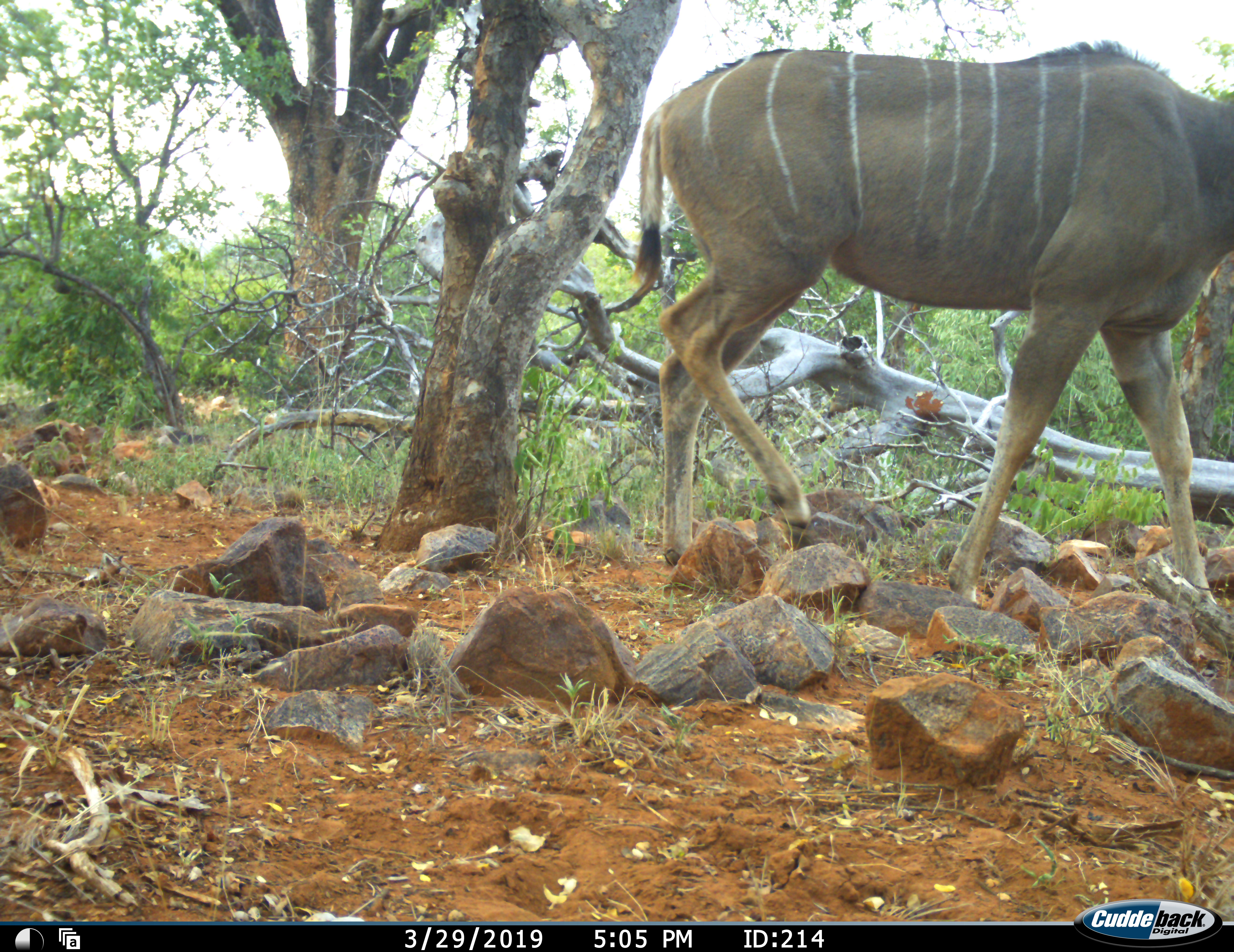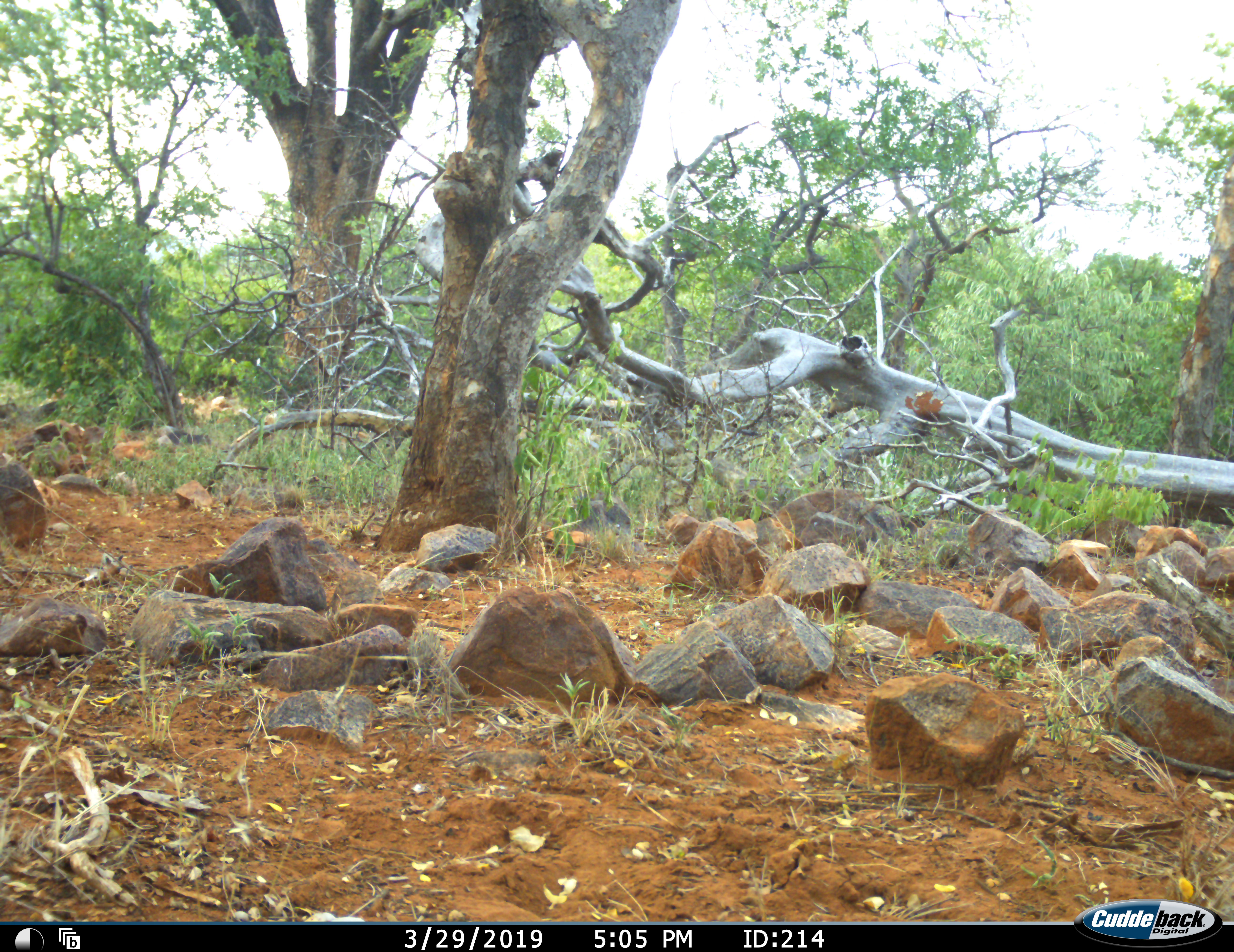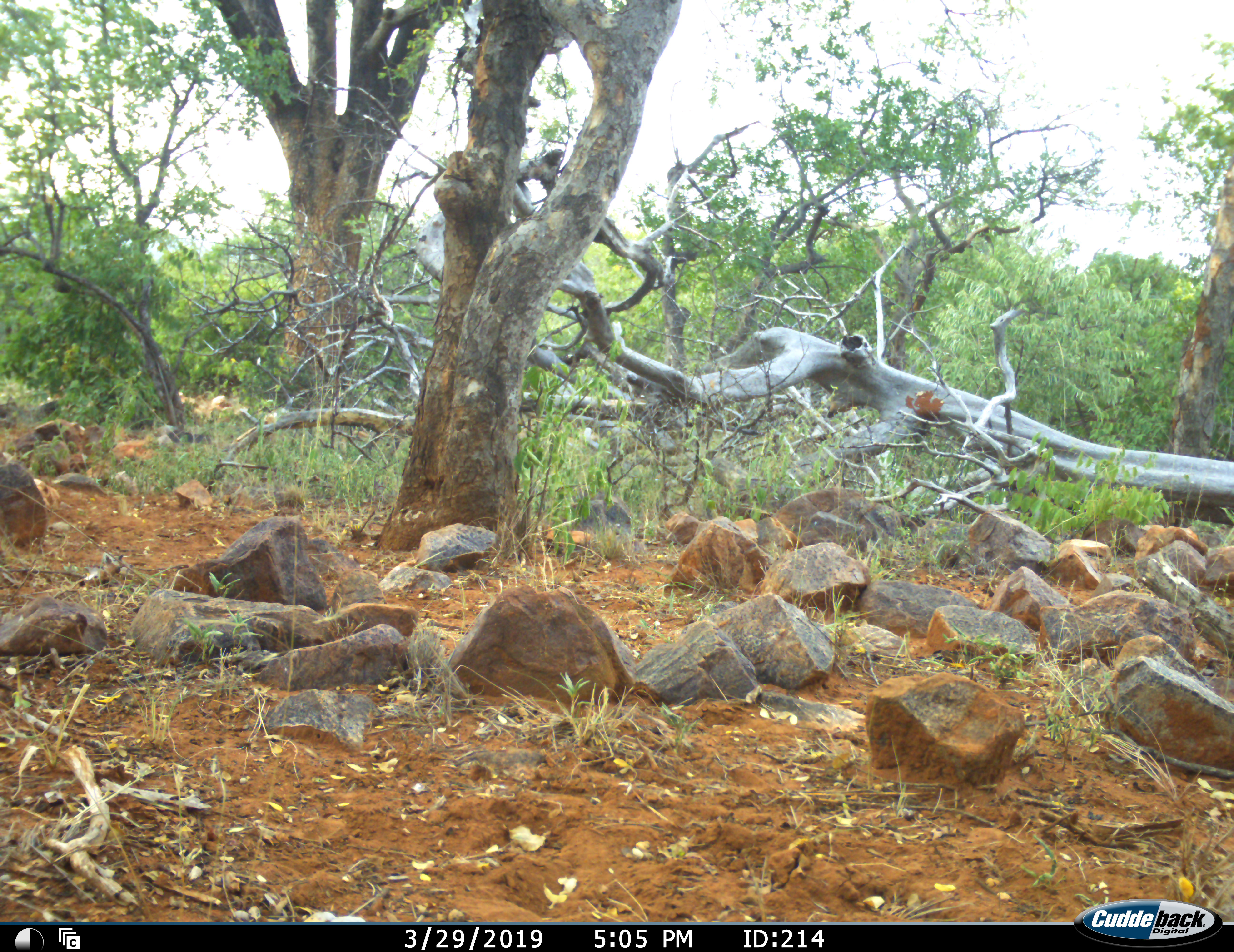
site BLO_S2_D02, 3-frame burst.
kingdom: Animalia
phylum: Chordata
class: Mammalia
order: Artiodactyla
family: Bovidae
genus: Tragelaphus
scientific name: Tragelaphus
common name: kudu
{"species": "kudu (Tragelaphus)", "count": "1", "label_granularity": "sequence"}